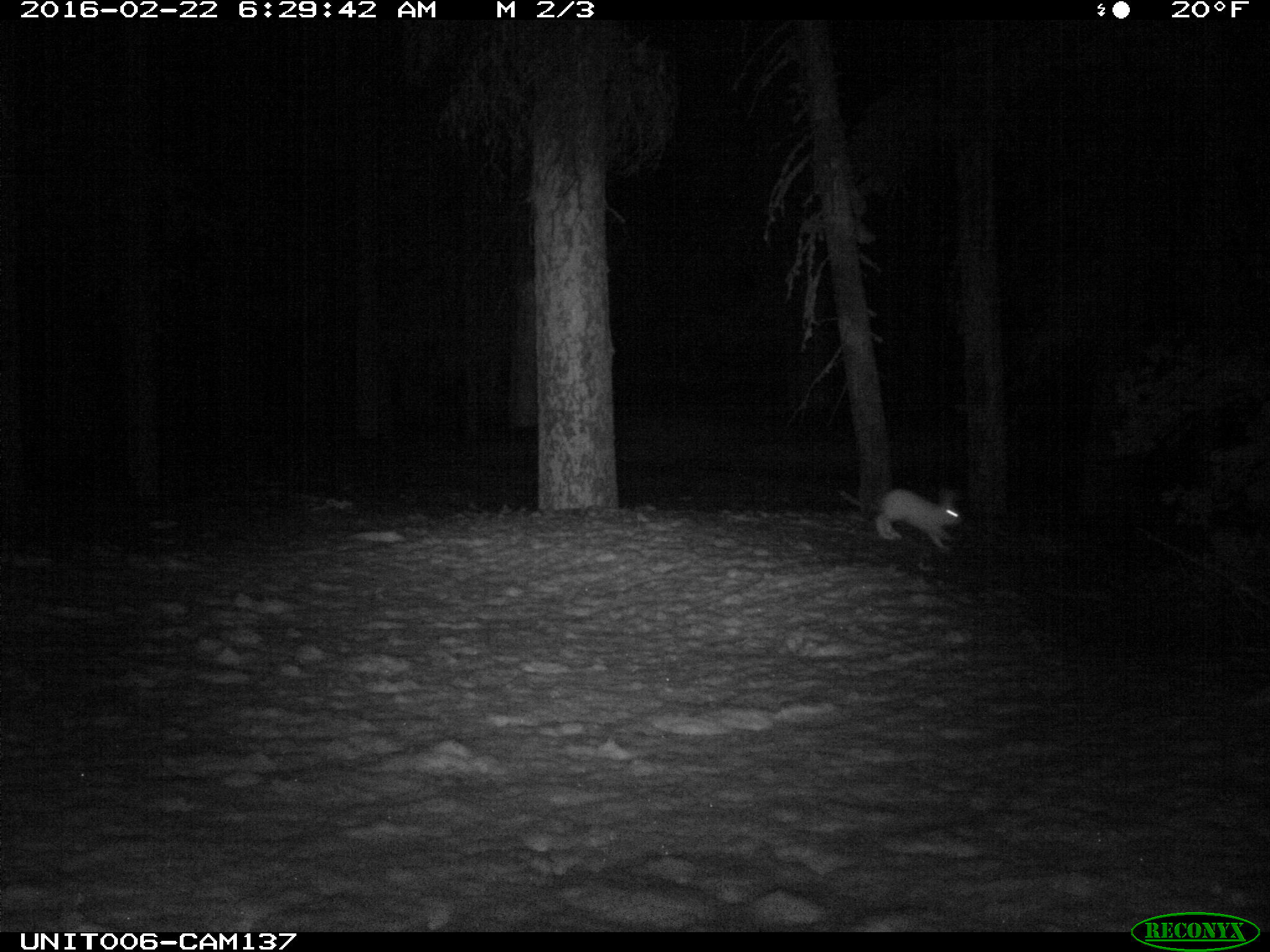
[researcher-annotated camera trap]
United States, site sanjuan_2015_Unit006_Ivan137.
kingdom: Animalia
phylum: Chordata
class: Mammalia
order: Lagomorpha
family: Leporidae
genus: Lepus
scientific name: Lepus americanus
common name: snowshoe hare